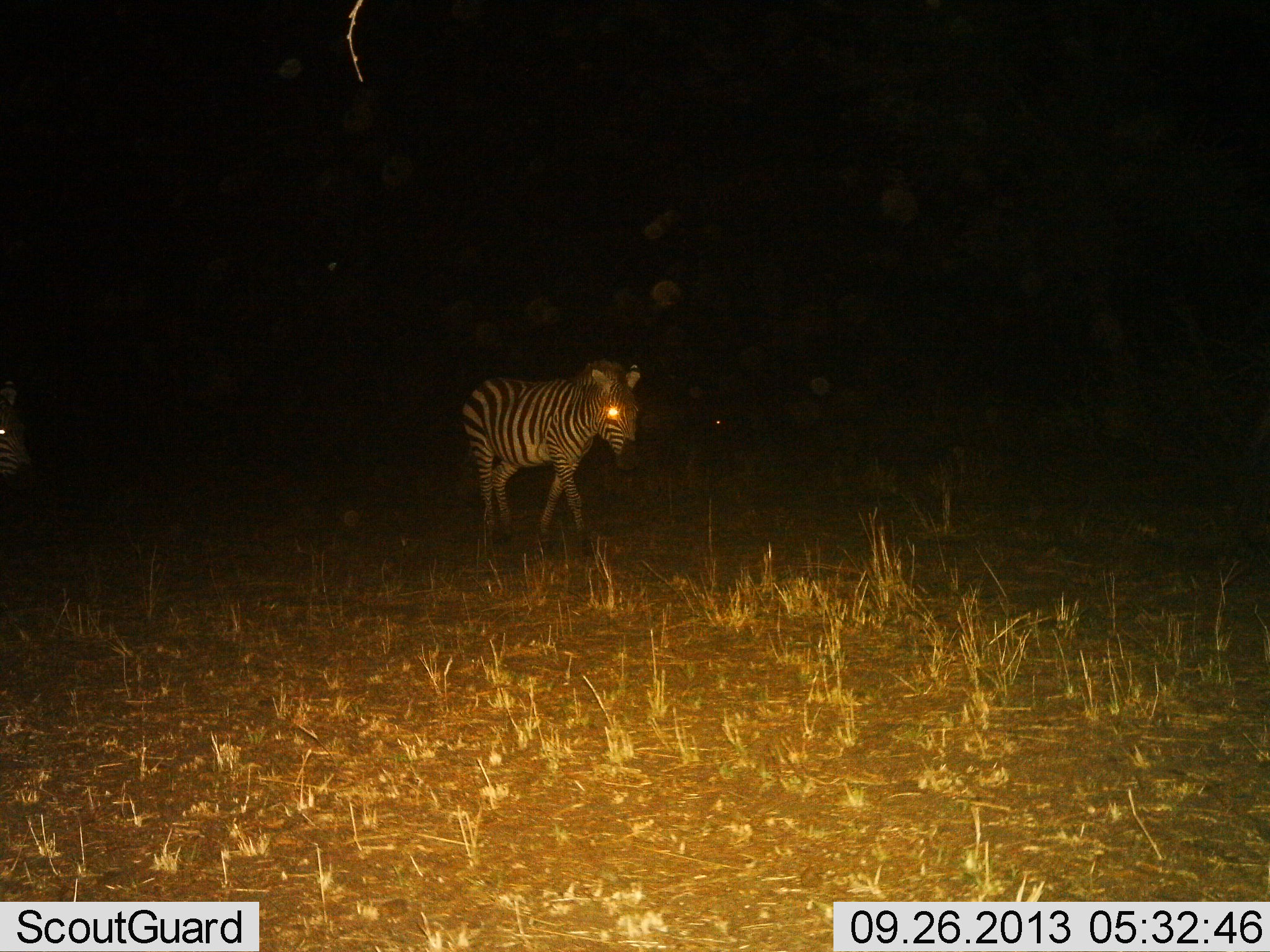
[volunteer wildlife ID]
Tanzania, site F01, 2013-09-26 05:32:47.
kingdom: Animalia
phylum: Chordata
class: Mammalia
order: Perissodactyla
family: Equidae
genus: Equus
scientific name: Equus quagga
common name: plains zebra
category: zebra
Zebra (plains zebra) (Equus quagga), count 2. Behavior (volunteer vote fractions): standing 30%, resting 0%, moving 70%, interacting 0%. Young present (vote fraction): 0%. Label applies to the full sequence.